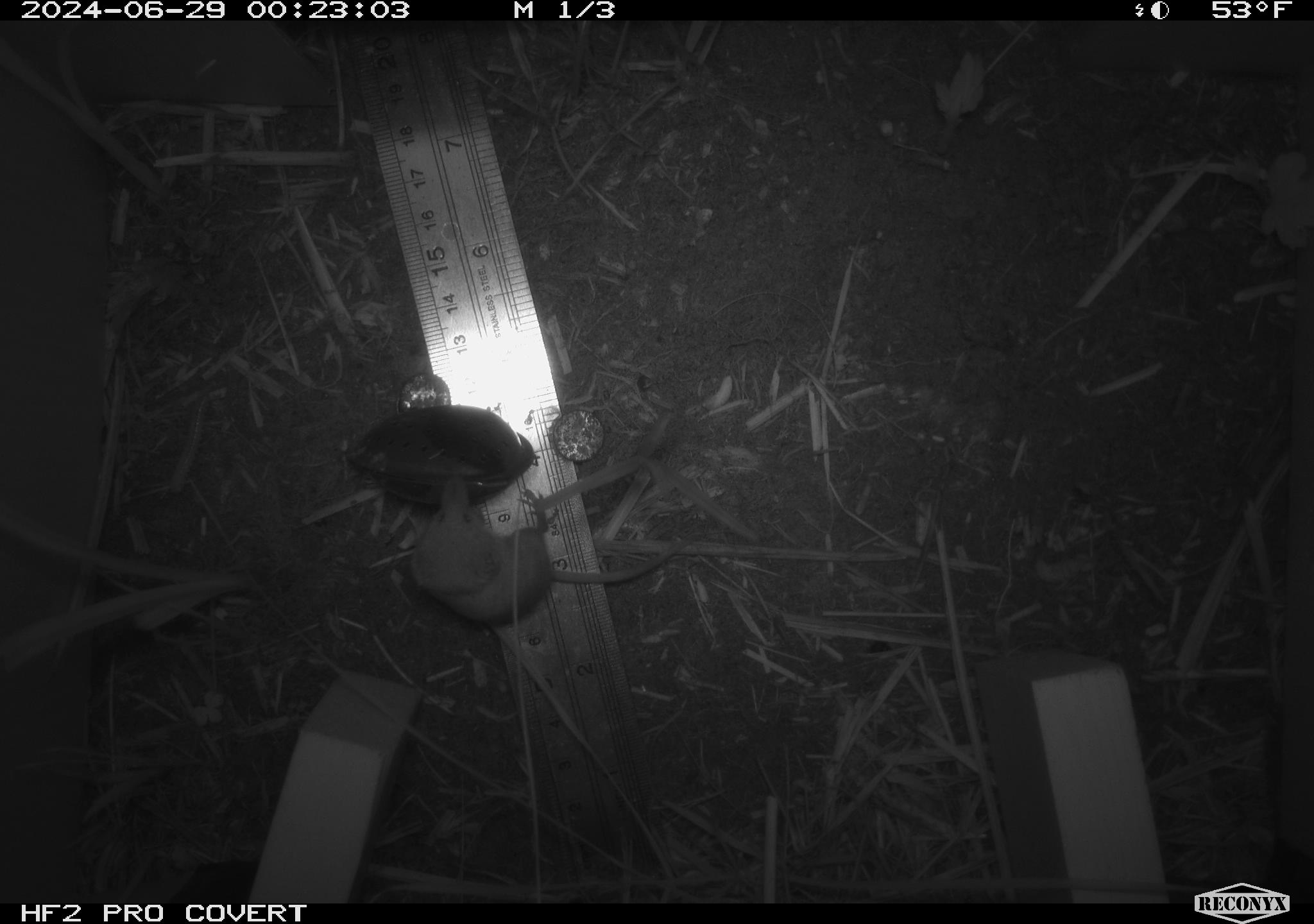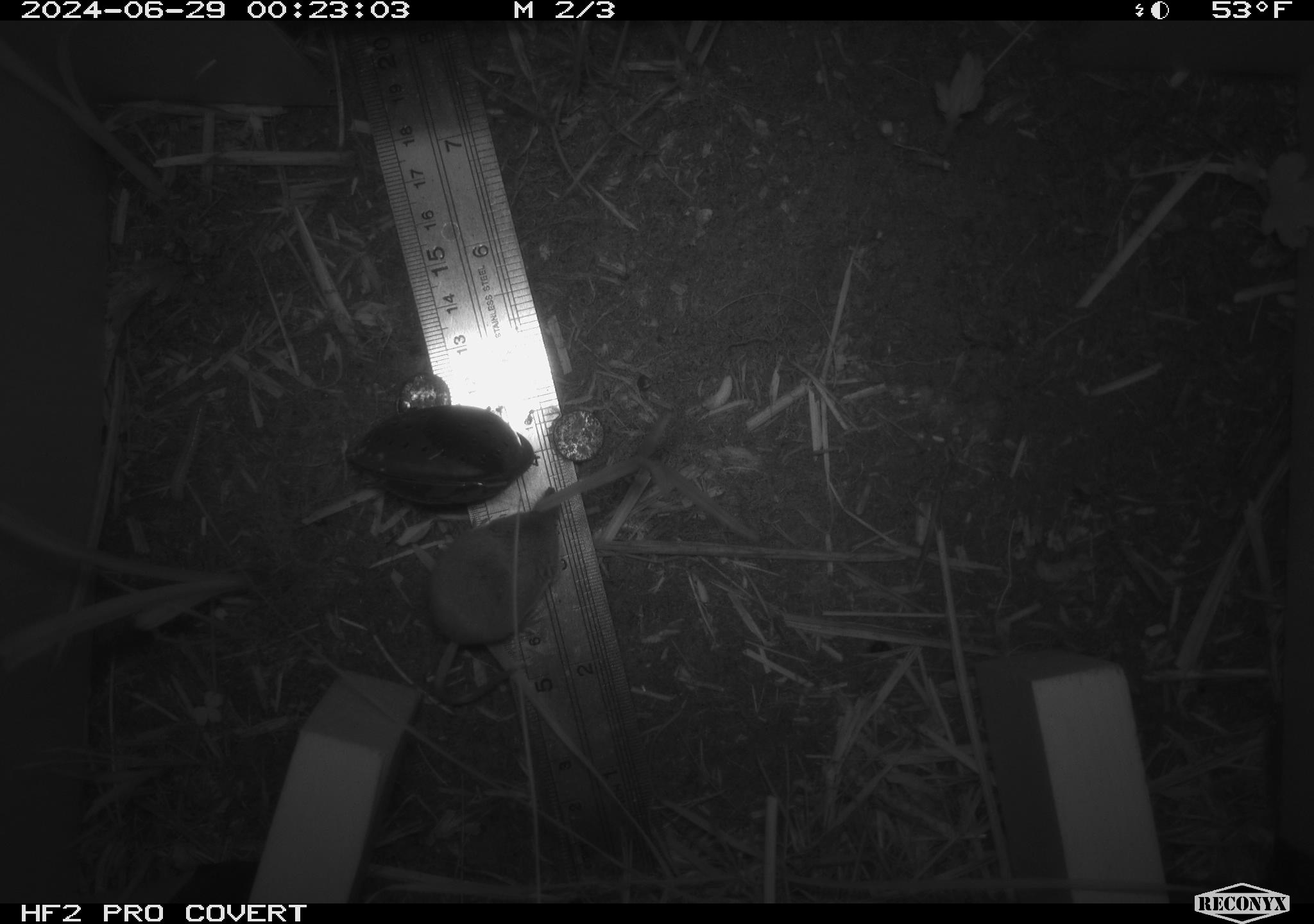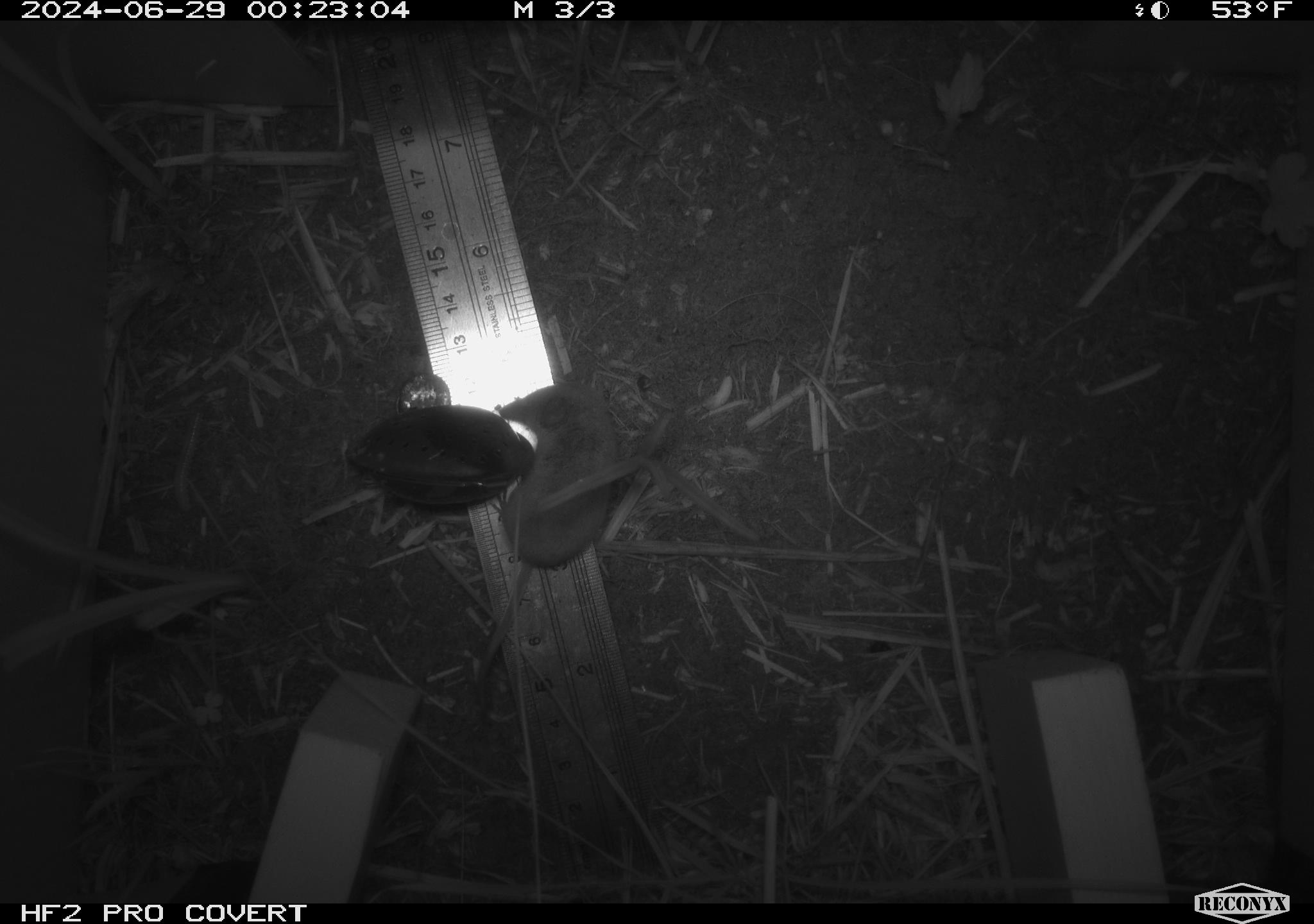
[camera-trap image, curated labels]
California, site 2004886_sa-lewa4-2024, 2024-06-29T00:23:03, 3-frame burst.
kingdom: Animalia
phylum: Chordata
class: Mammalia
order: Eulipotyphla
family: Soricidae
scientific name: Soricidae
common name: shrews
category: soricidae family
Soricidae family (shrews) (Soricidae).